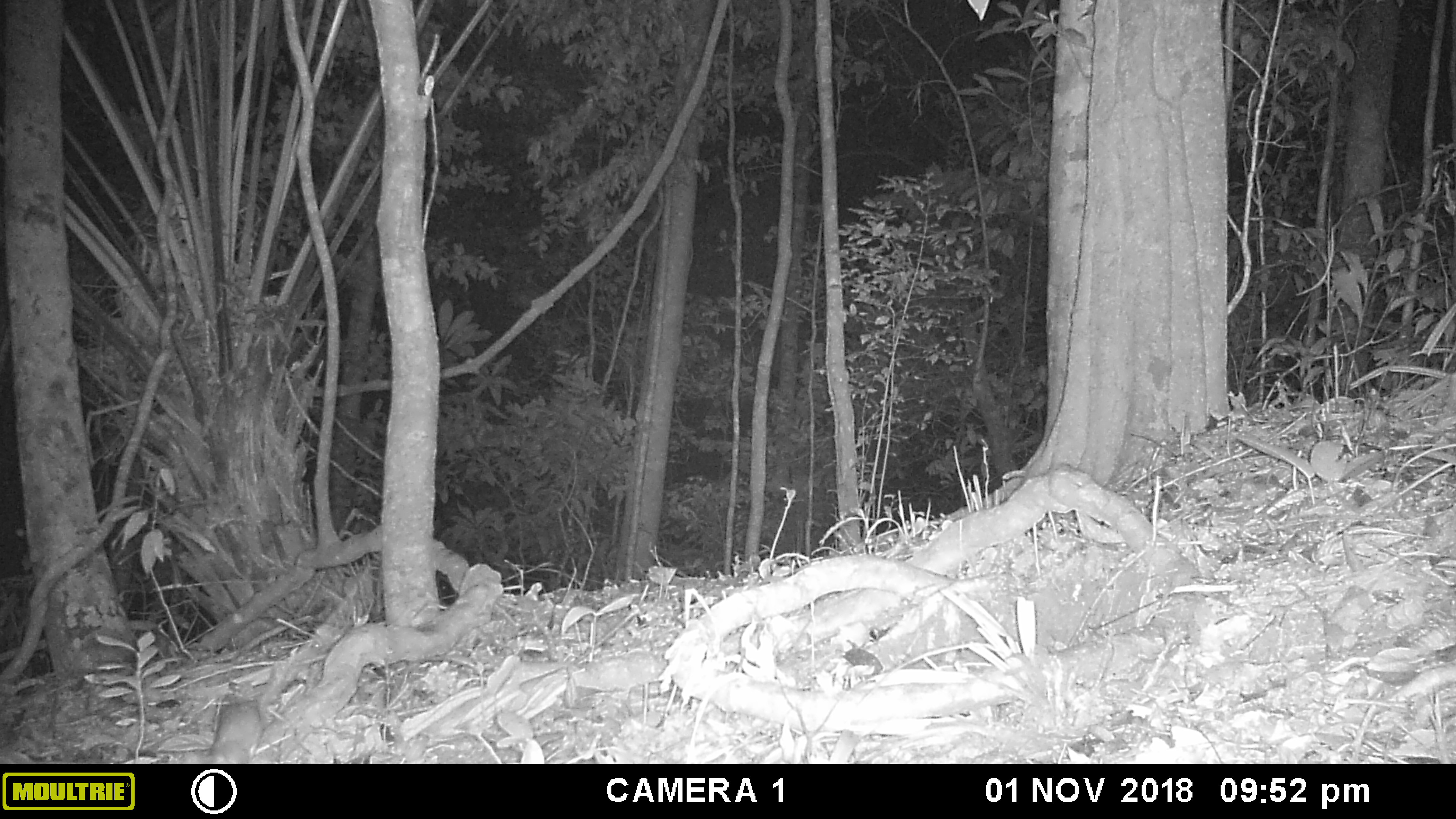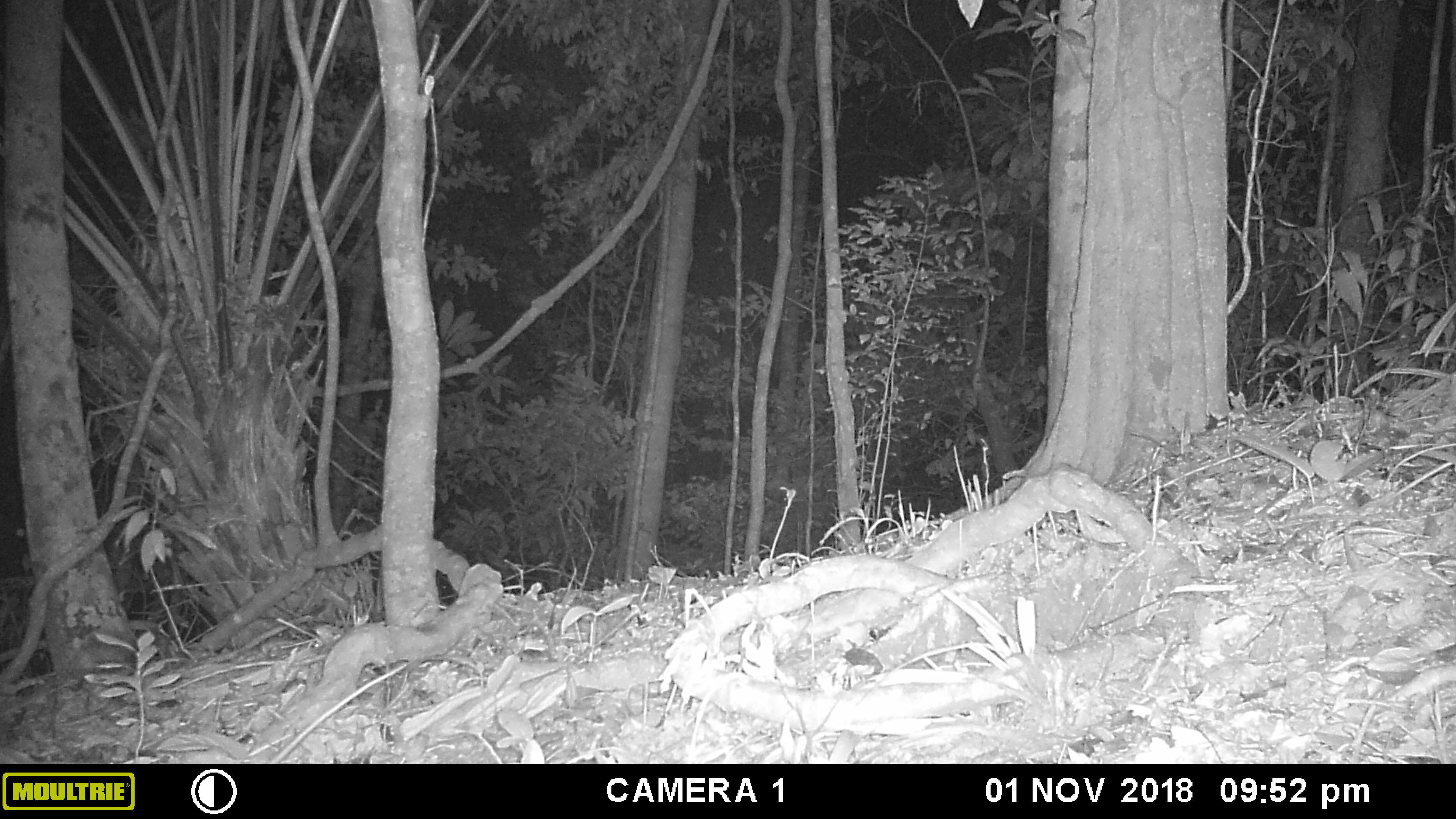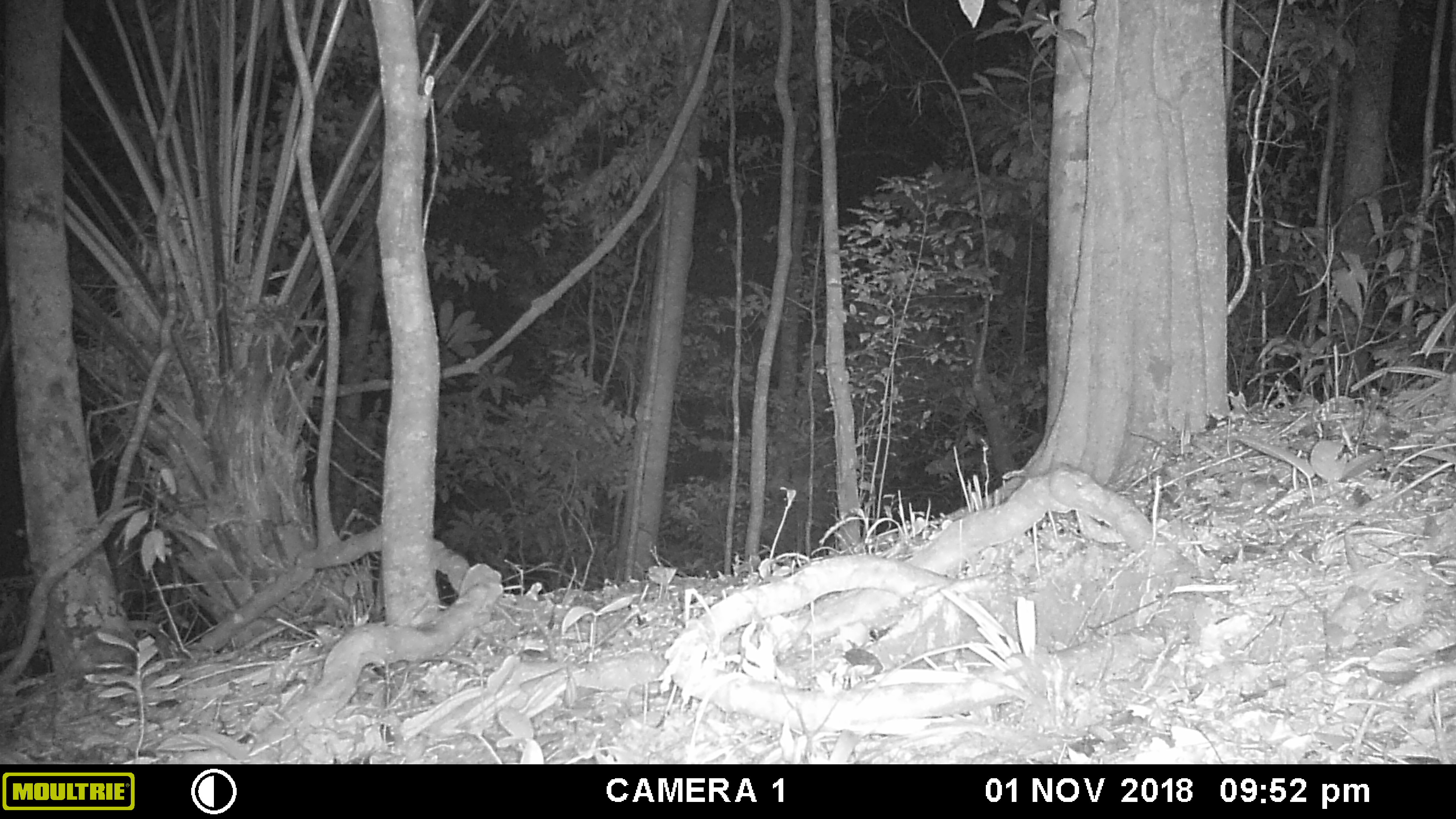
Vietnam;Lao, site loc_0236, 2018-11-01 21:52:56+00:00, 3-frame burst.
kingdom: Animalia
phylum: Chordata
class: Mammalia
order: Rodentia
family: Muridae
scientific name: Muridae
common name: old-world mice and rats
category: unidentified murid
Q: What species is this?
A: Unidentified murid (old-world mice and rats) (Muridae).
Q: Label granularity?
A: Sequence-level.